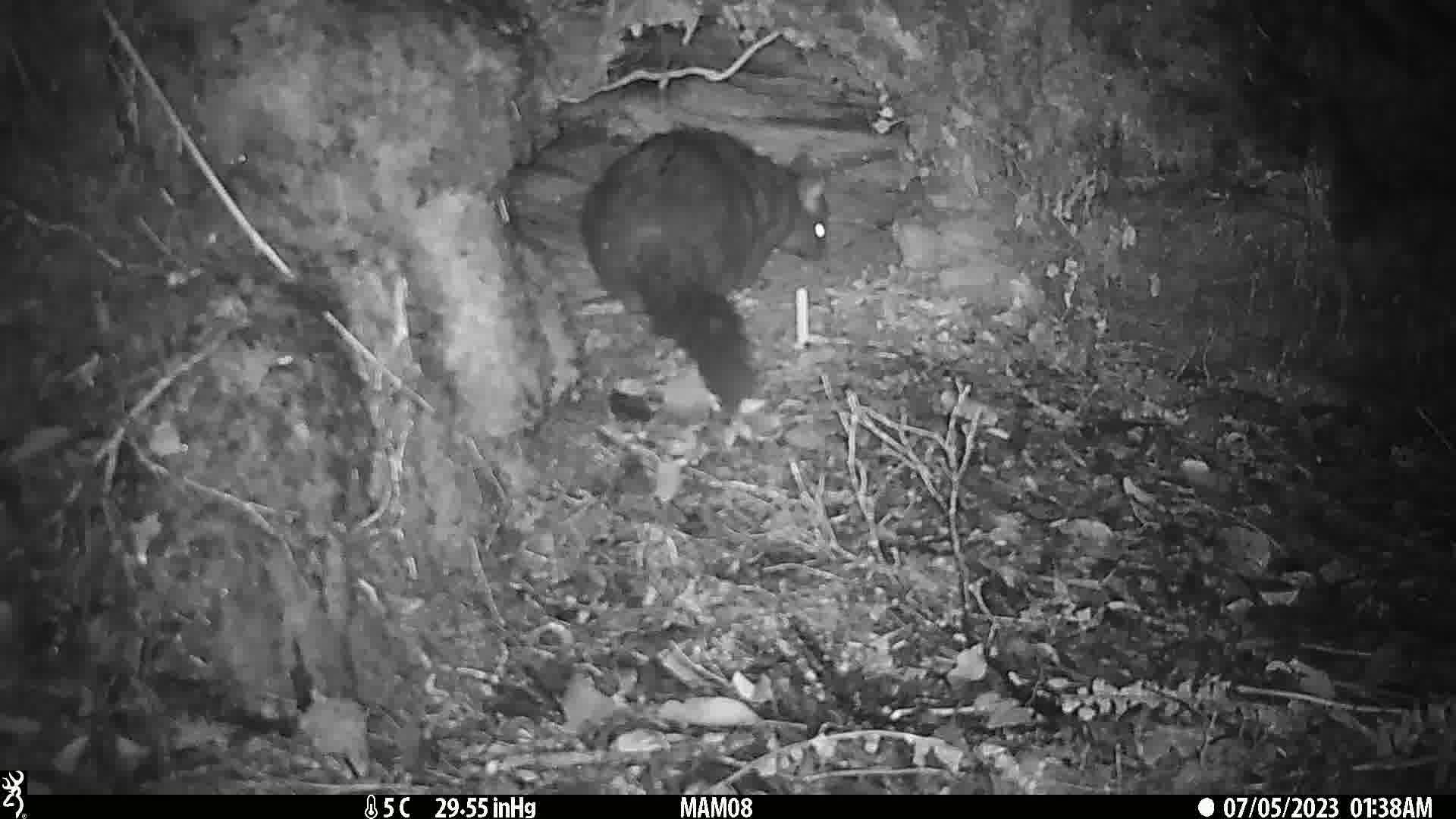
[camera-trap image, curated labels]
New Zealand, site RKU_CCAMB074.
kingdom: Animalia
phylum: Chordata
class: Mammalia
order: Diprotodontia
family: Phalangeridae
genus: Trichosurus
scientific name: Trichosurus vulpecula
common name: common brushtail possum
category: possum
Possum (common brushtail possum) (Trichosurus vulpecula).